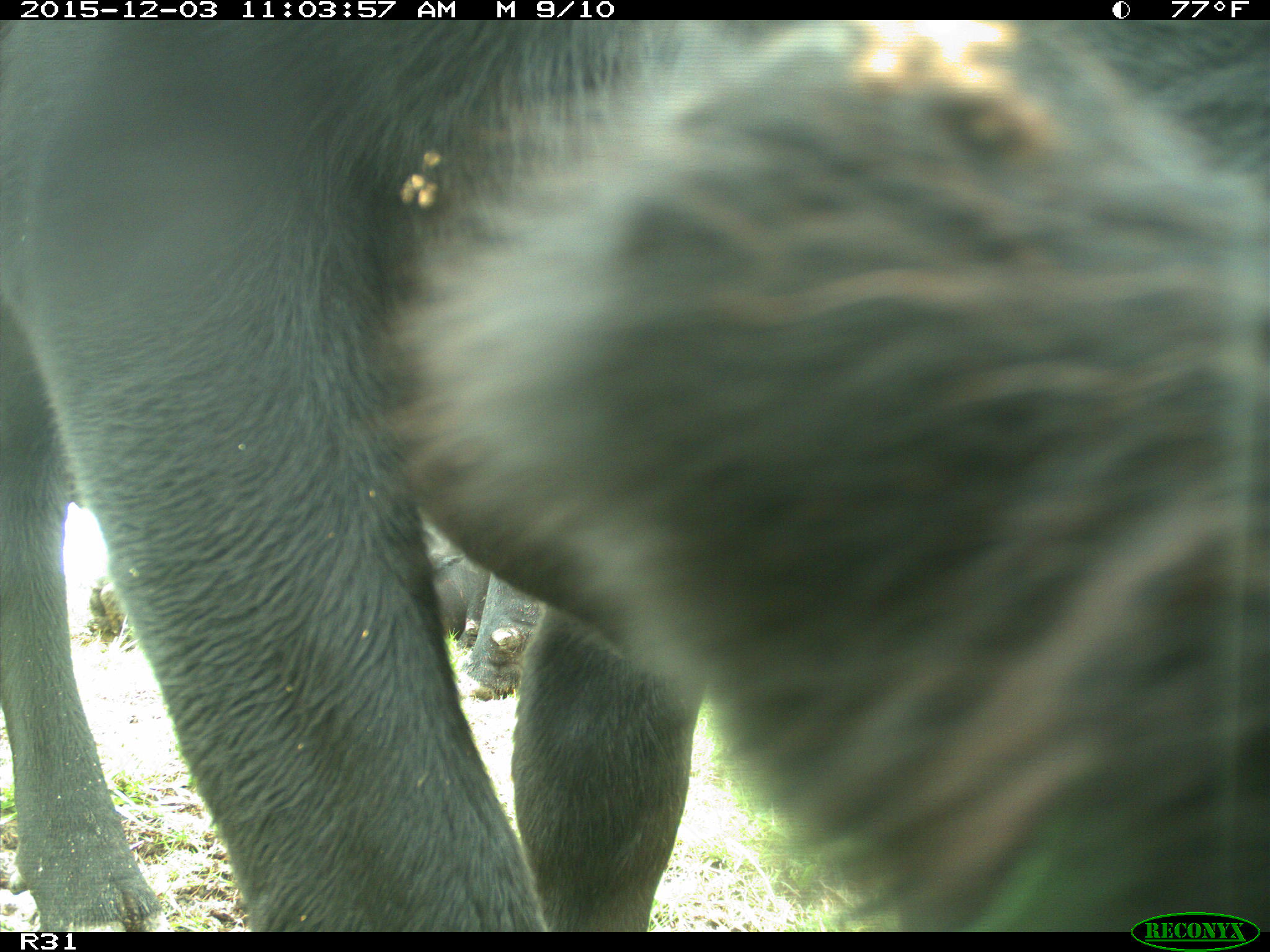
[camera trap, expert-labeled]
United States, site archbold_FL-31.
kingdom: Animalia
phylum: Chordata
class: Mammalia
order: Artiodactyla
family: Bovidae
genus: Bos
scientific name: Bos taurus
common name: domestic cow